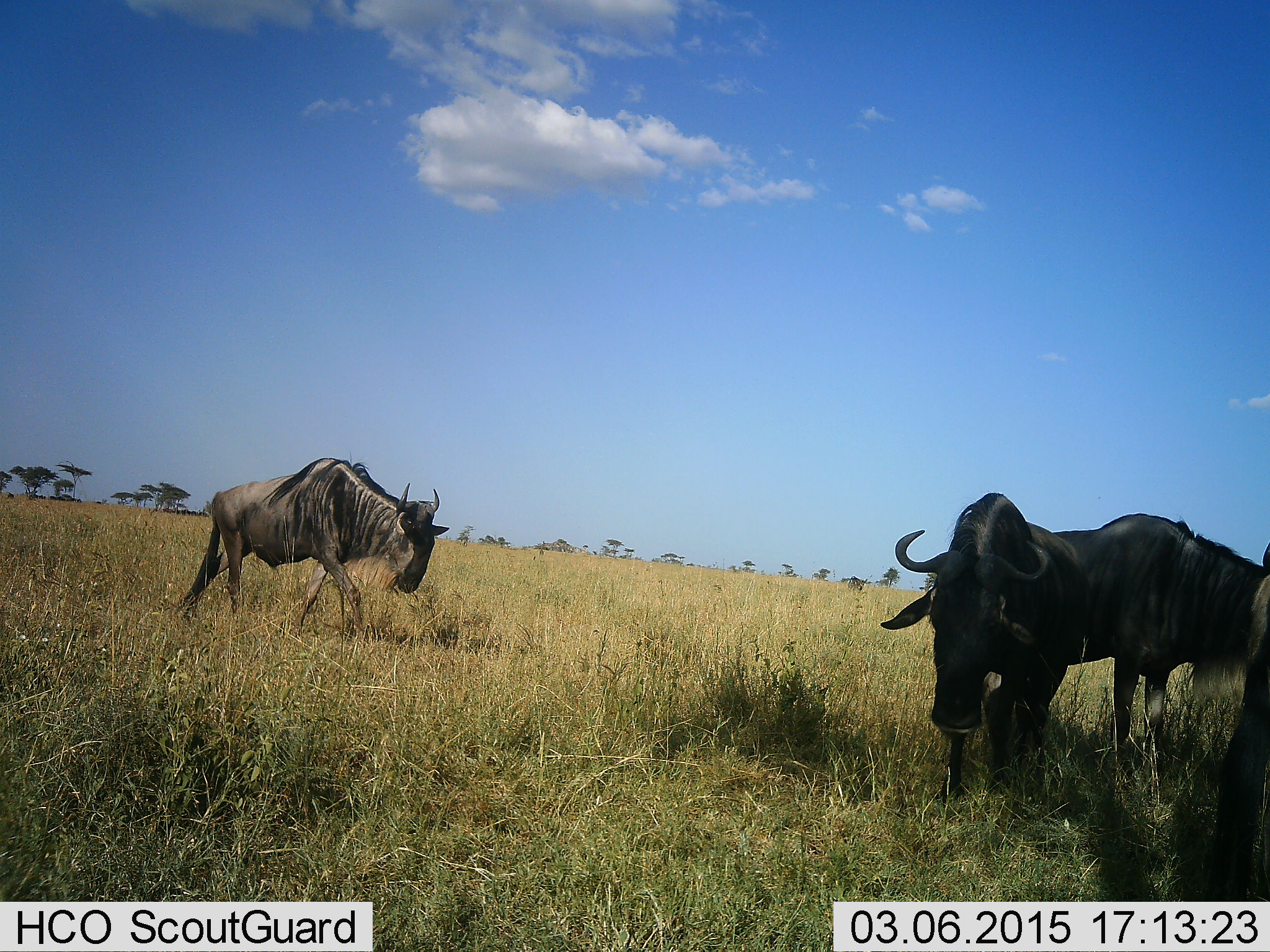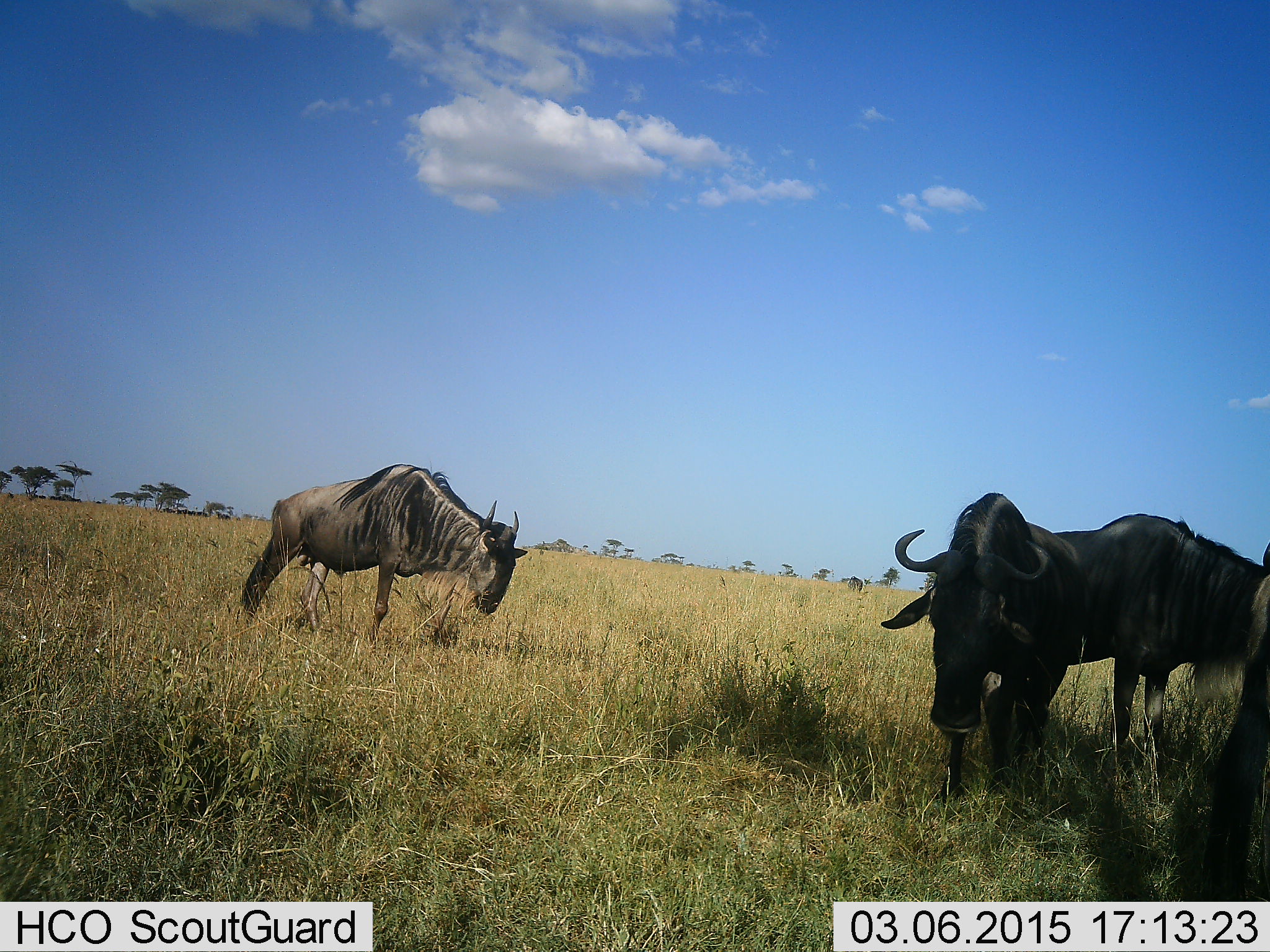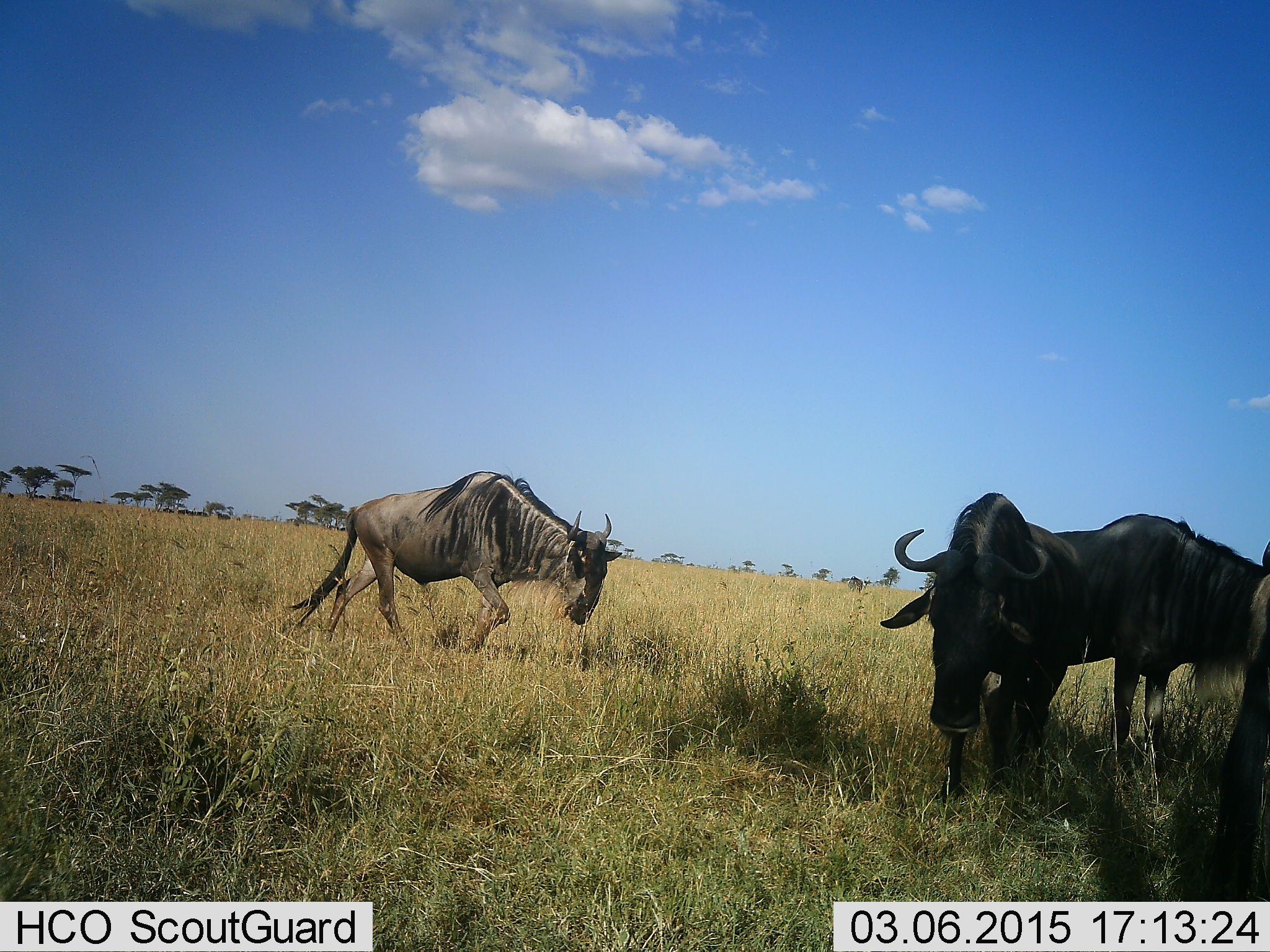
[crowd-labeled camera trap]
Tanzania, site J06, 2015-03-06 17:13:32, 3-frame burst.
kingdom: Animalia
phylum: Chordata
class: Mammalia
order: Artiodactyla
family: Bovidae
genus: Connochaetes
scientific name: Connochaetes taurinus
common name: blue wildebeest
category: wildebeest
Wildebeest (blue wildebeest) (Connochaetes taurinus), count 4. Behavior (volunteer vote fractions): standing 50%, resting 10%, moving 80%, interacting 0%. Young present (vote fraction): 0%. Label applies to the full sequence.